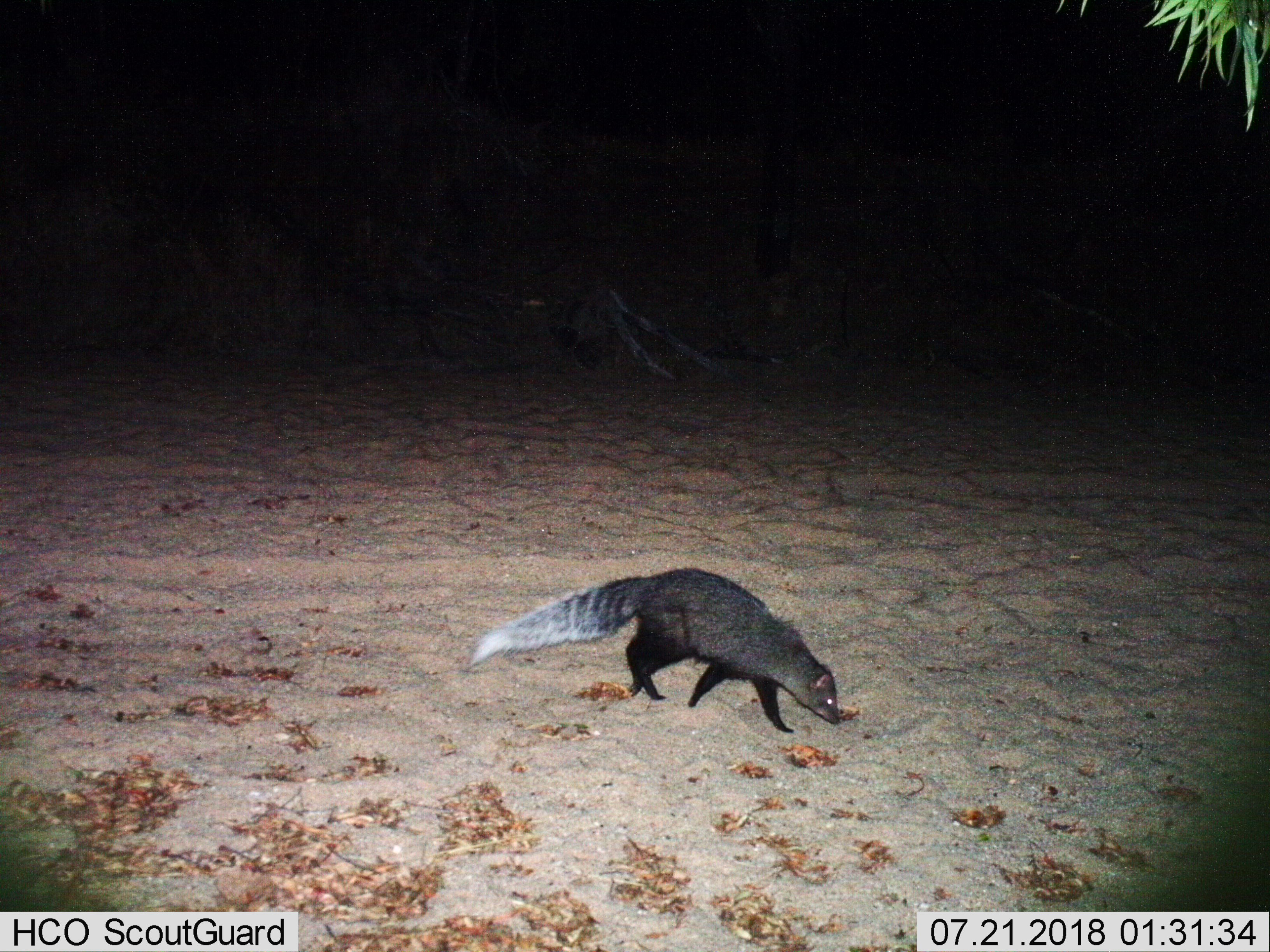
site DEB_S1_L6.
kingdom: Animalia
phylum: Chordata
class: Mammalia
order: Carnivora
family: Herpestidae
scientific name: Herpestidae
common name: mongoose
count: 1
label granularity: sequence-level